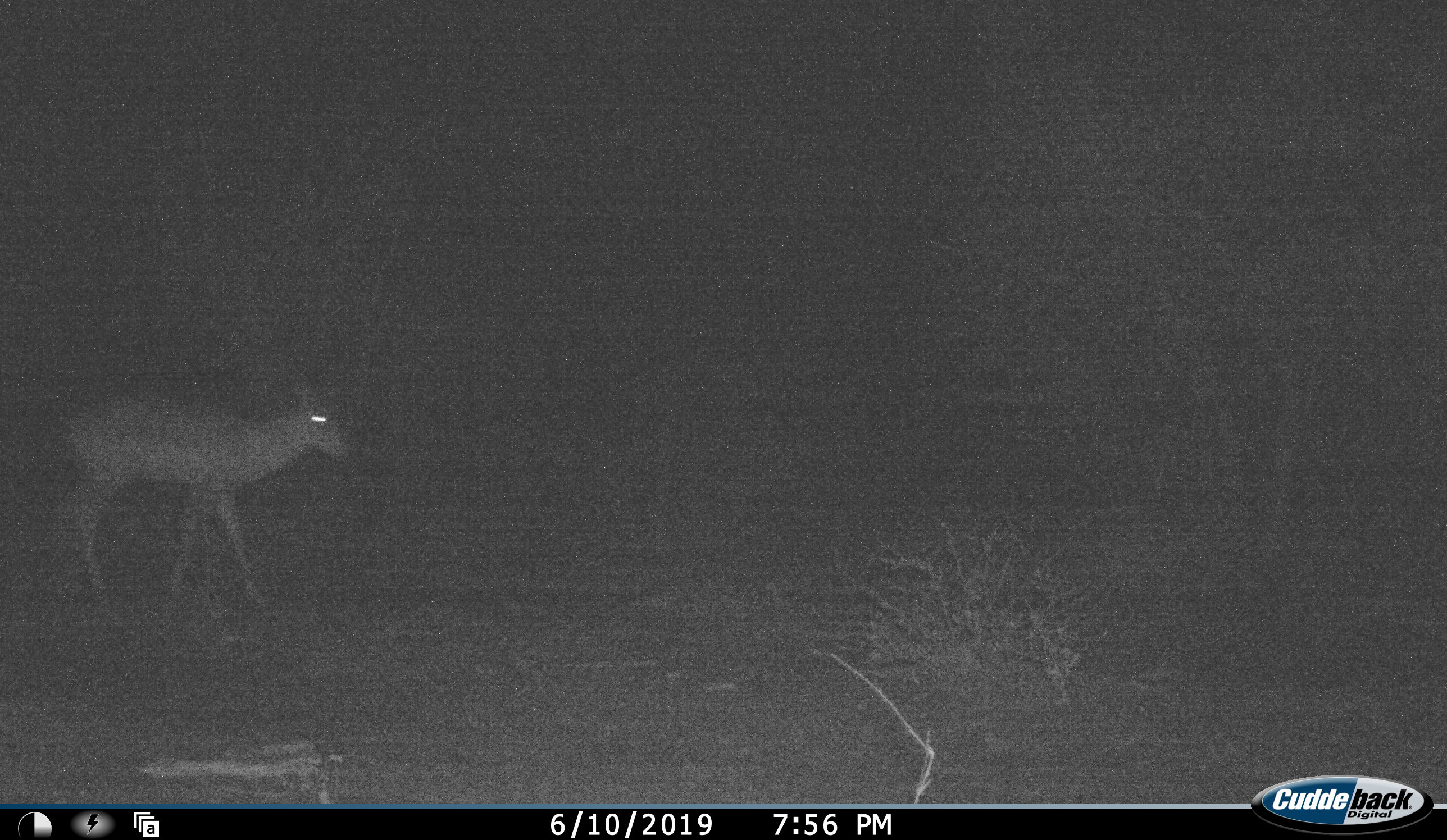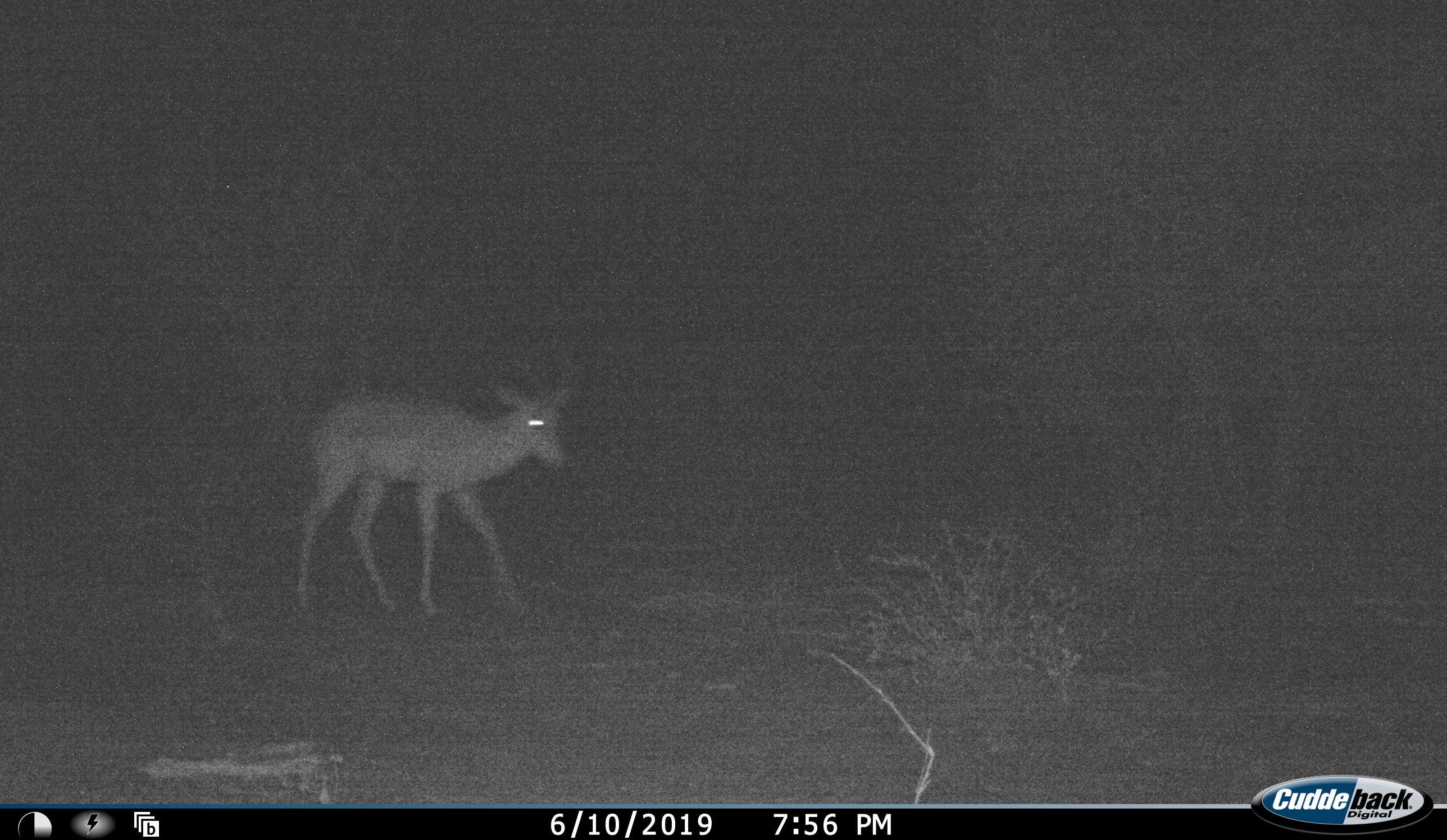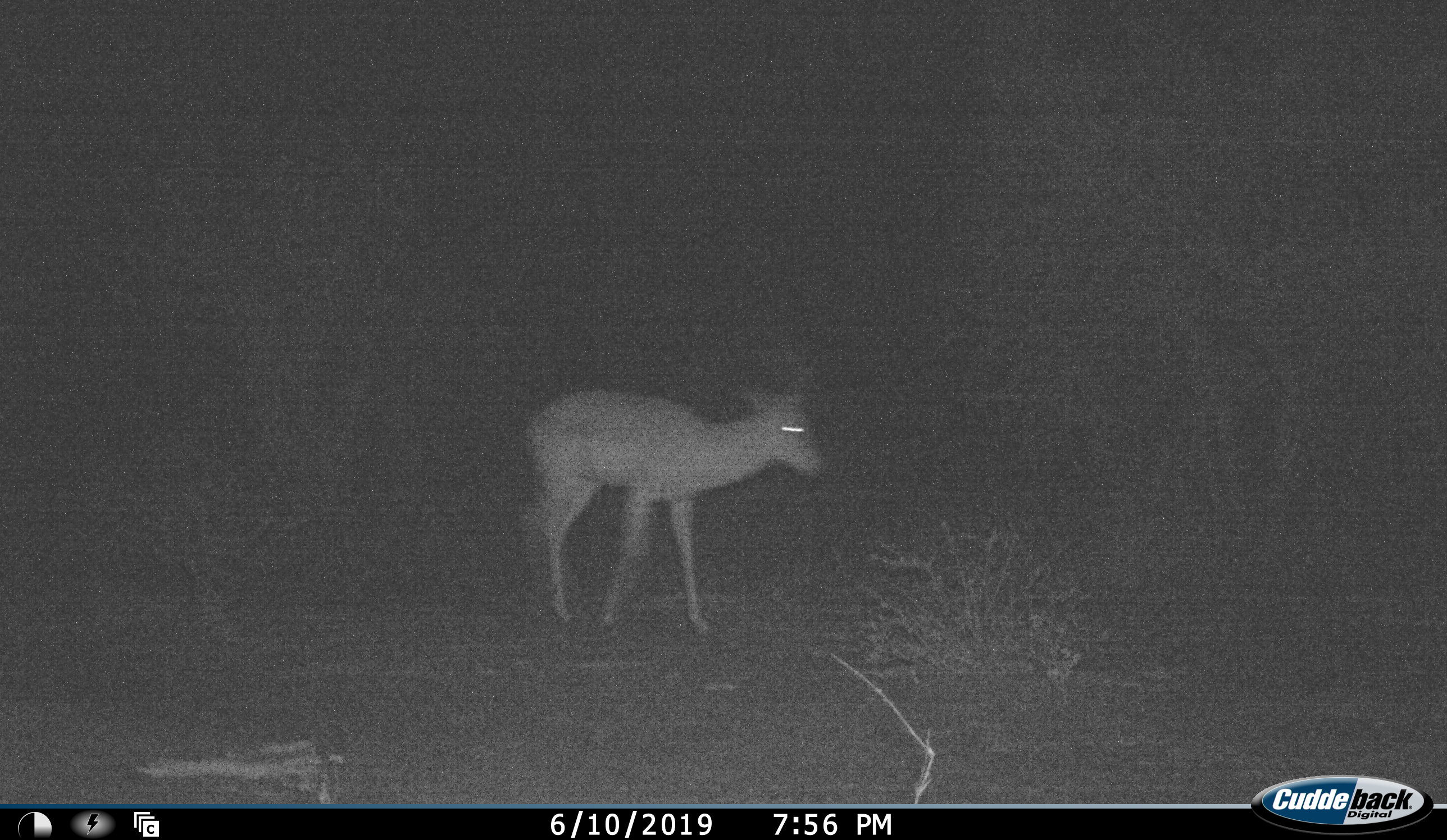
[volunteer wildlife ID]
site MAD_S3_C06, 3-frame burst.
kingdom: Animalia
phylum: Chordata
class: Mammalia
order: Artiodactyla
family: Bovidae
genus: Aepyceros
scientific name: Aepyceros melampus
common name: impala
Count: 1.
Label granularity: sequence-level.